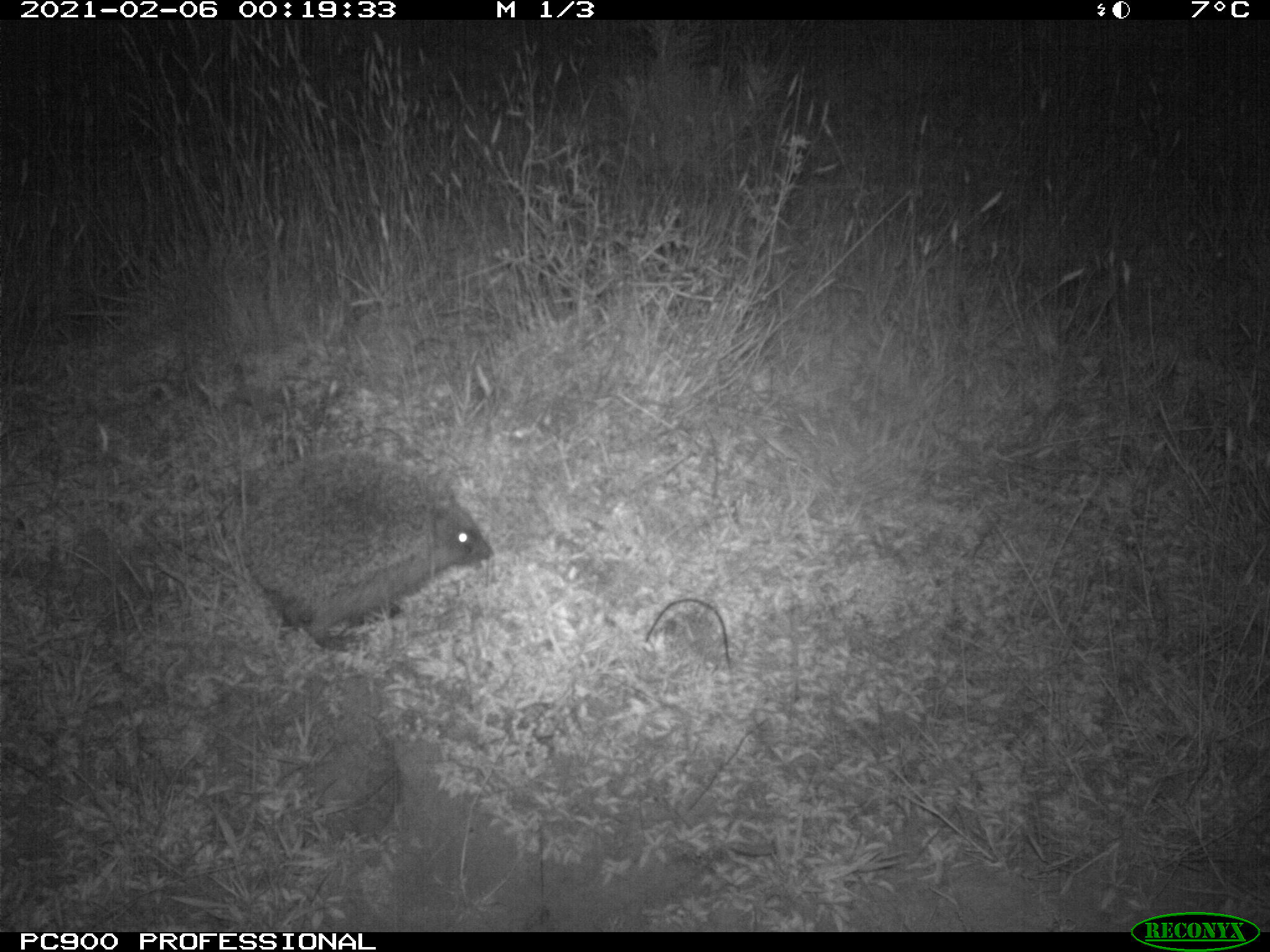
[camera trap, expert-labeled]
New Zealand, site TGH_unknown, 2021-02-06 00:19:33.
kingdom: Animalia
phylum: Chordata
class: Mammalia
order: Eulipotyphla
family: Erinaceidae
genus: Erinaceus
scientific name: Erinaceus europaeus europaeus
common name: european hedgehog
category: hedgehog